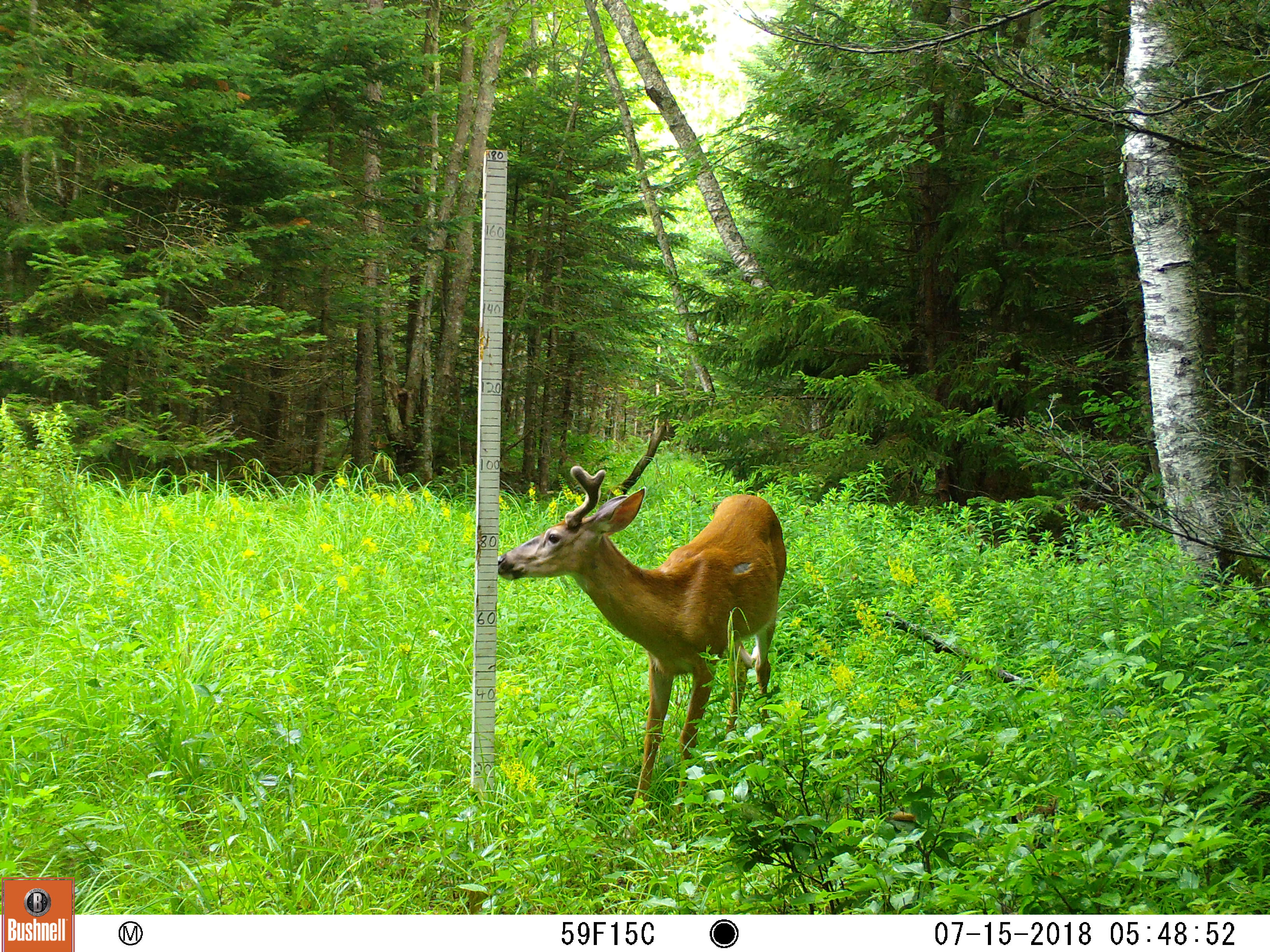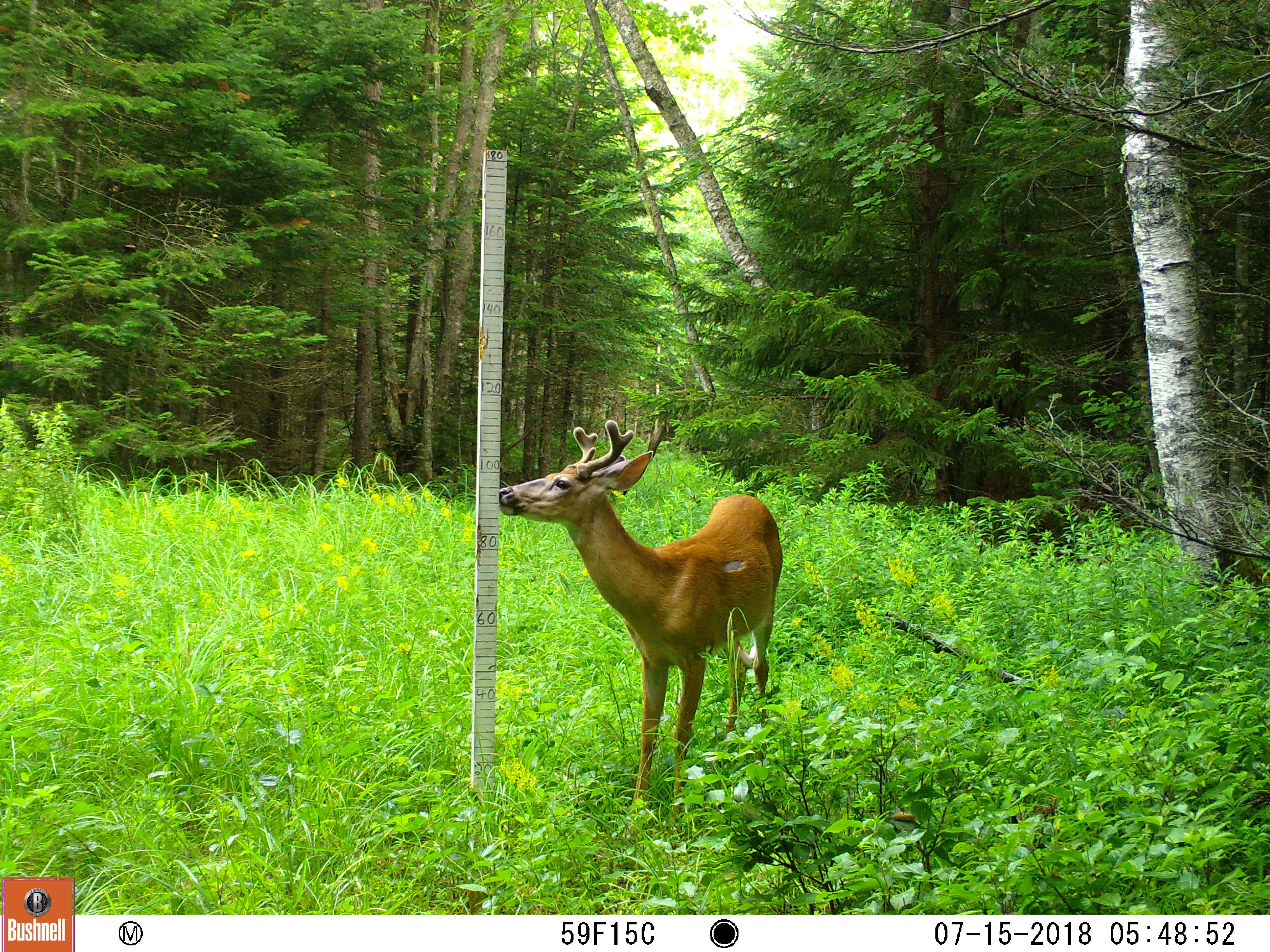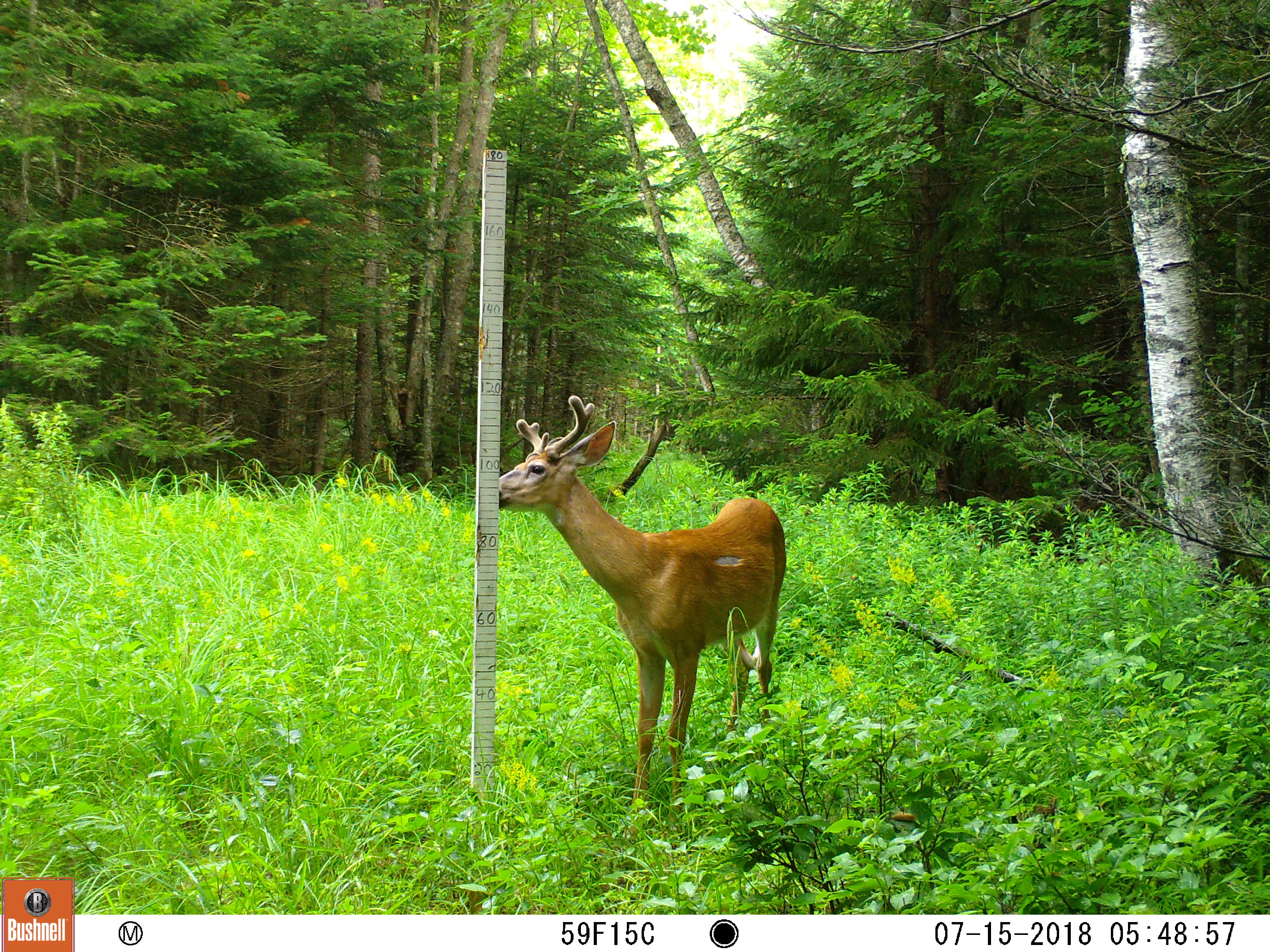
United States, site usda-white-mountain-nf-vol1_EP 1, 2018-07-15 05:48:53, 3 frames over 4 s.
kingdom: Animalia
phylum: Chordata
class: Mammalia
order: Artiodactyla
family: Cervidae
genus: Odocoileus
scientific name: Odocoileus virginianus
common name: white-tailed deer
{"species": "white-tailed deer (Odocoileus virginianus)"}